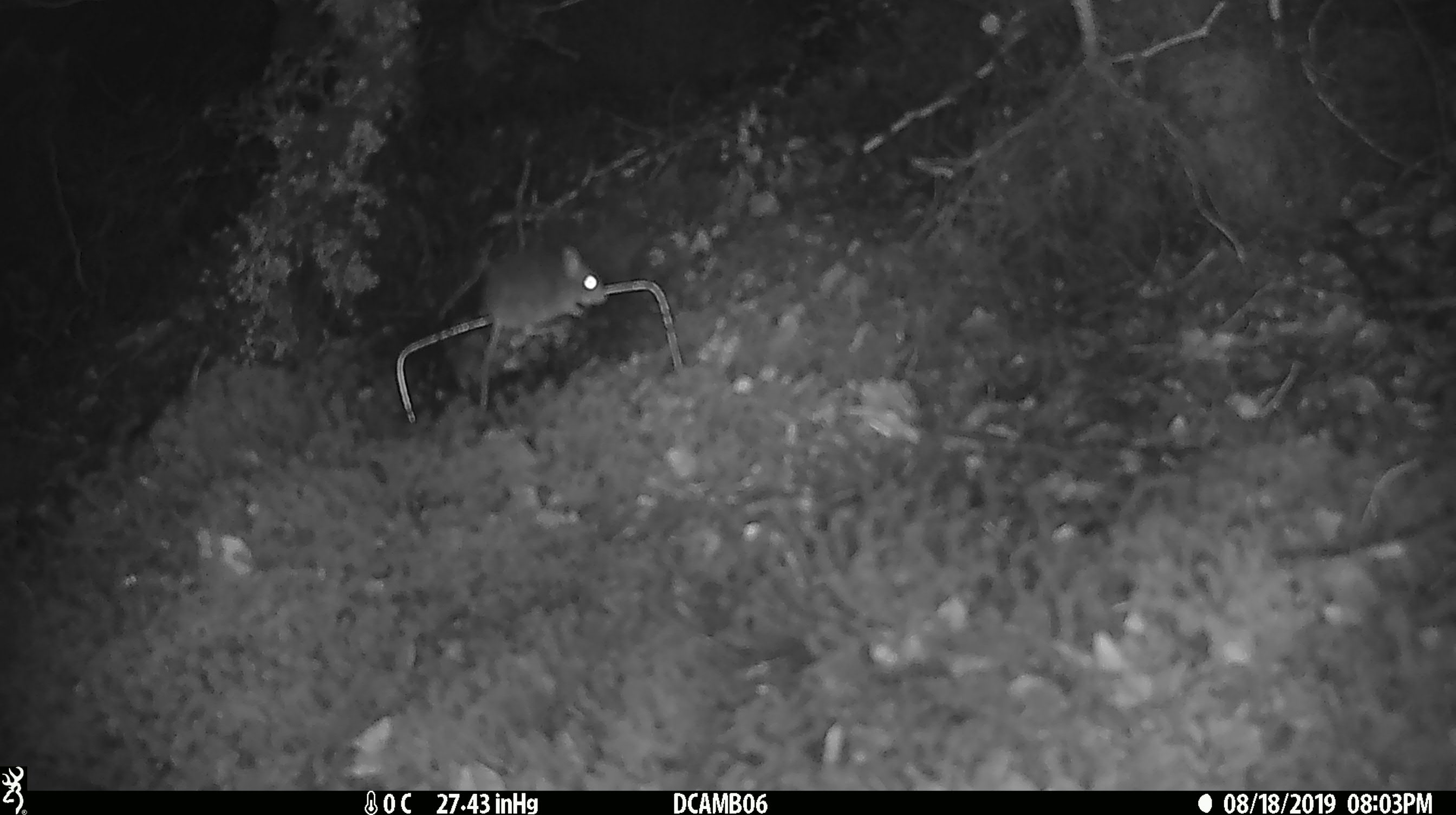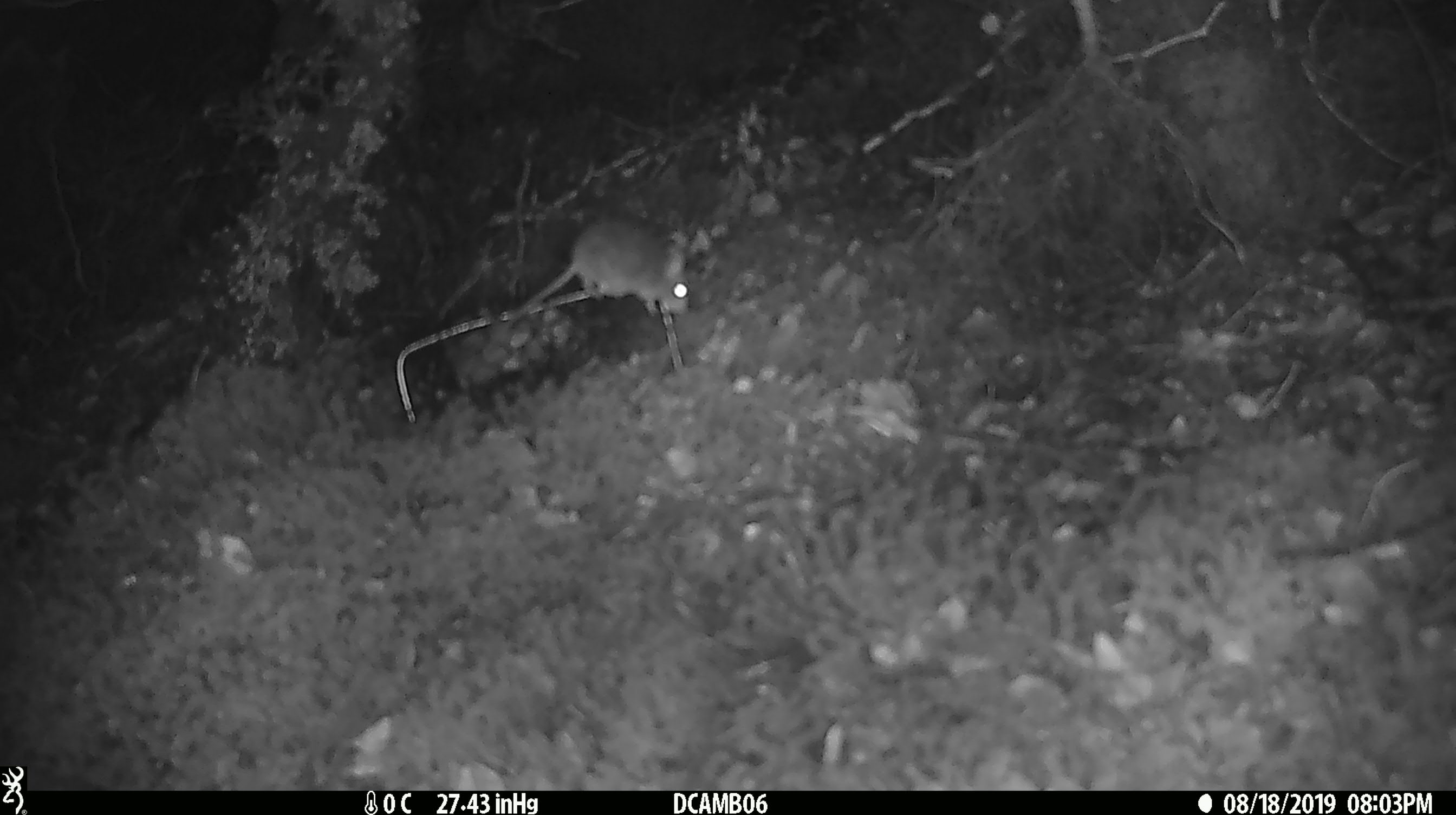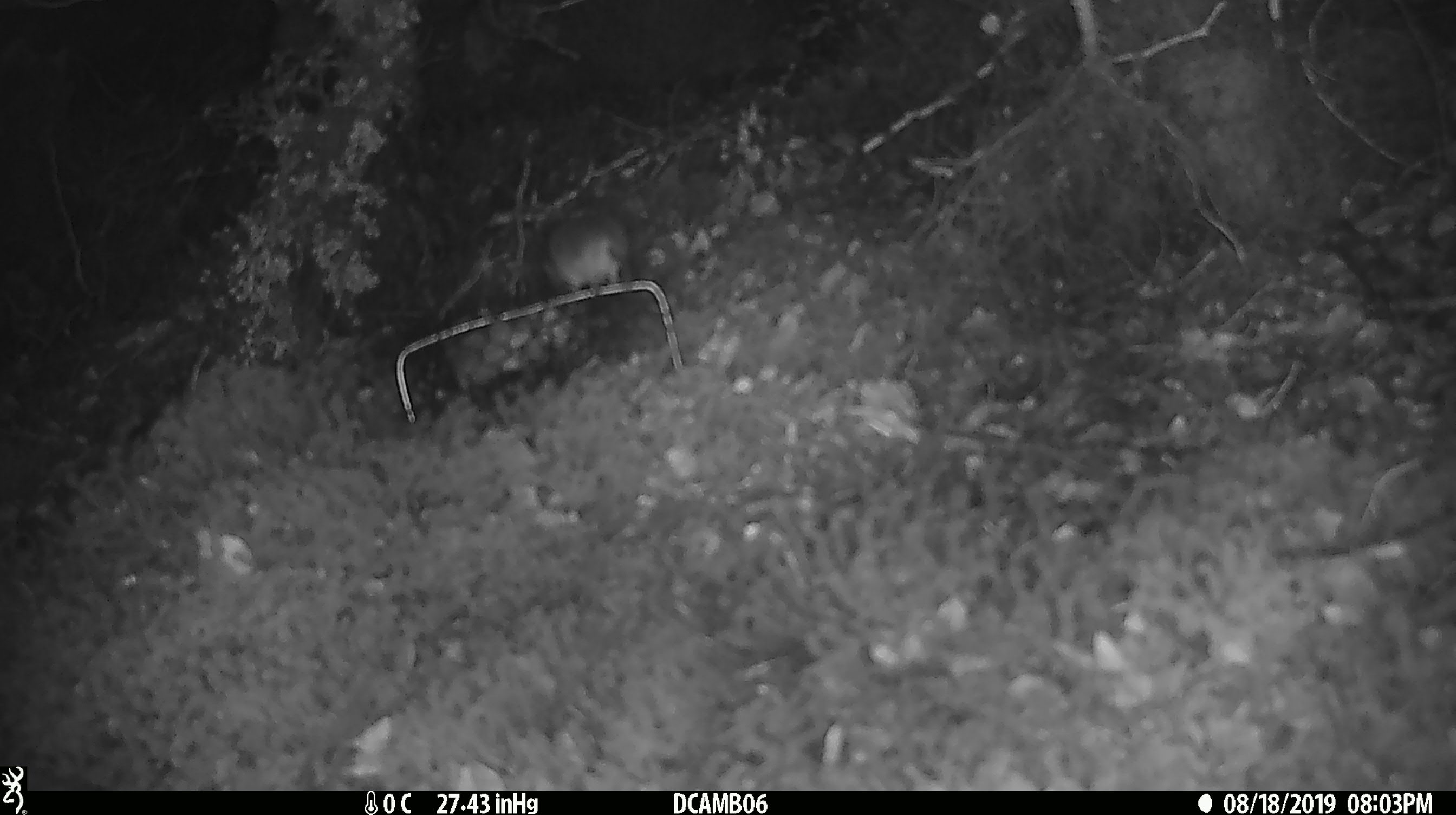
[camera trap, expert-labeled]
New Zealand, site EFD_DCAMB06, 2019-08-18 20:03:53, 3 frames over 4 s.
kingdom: Animalia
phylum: Chordata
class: Mammalia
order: Rodentia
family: Muridae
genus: Mus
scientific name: Mus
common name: mouse